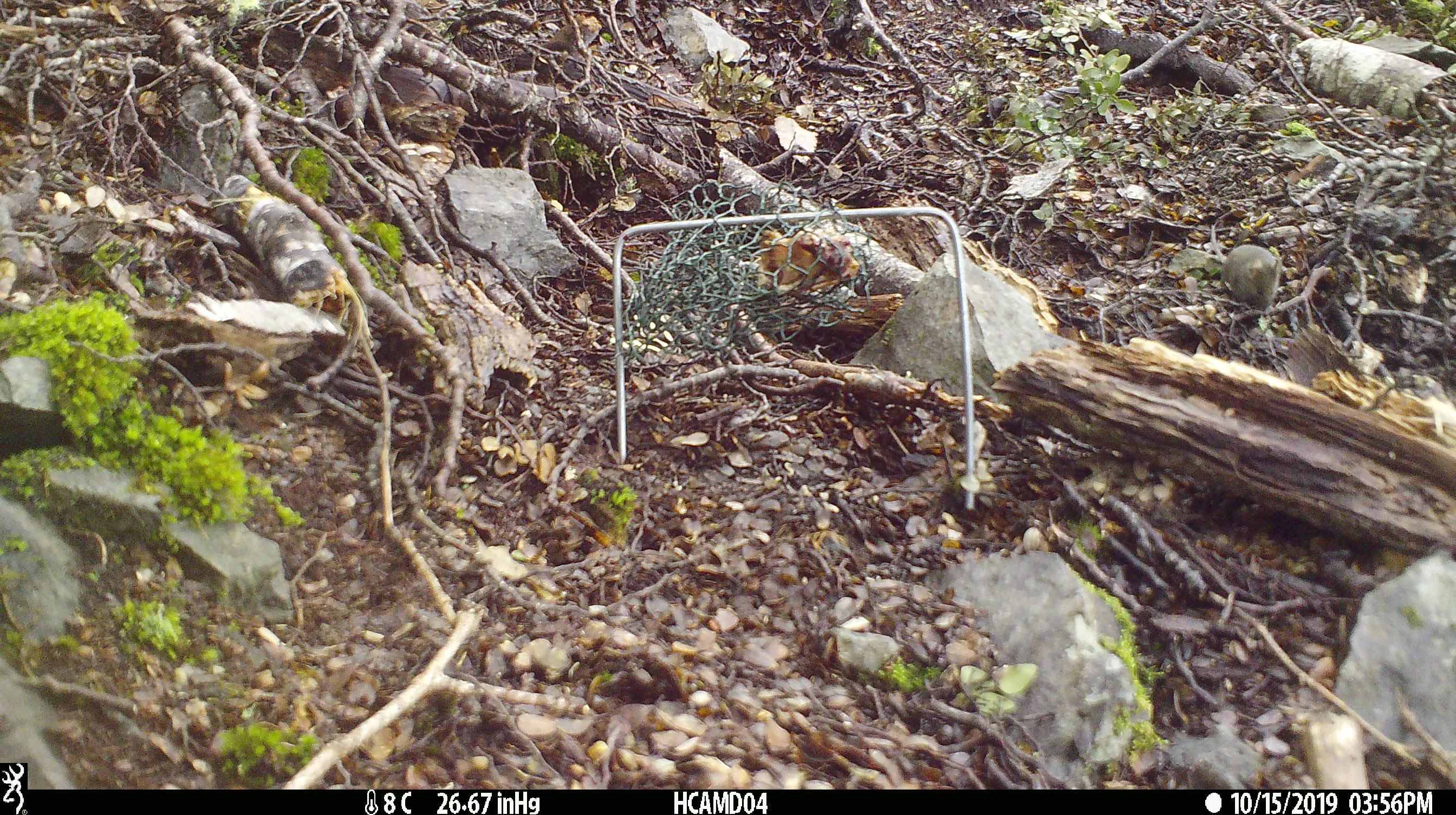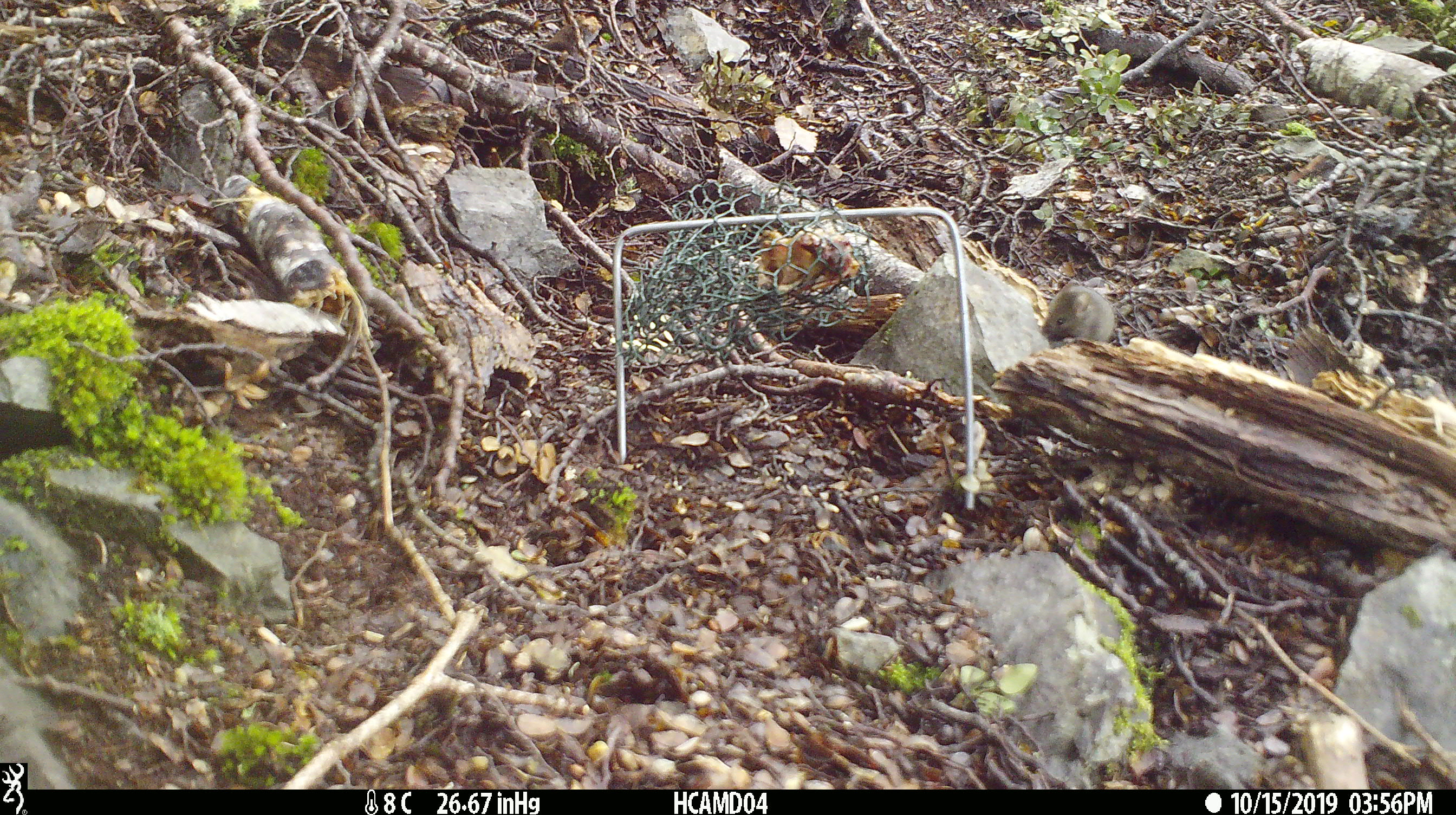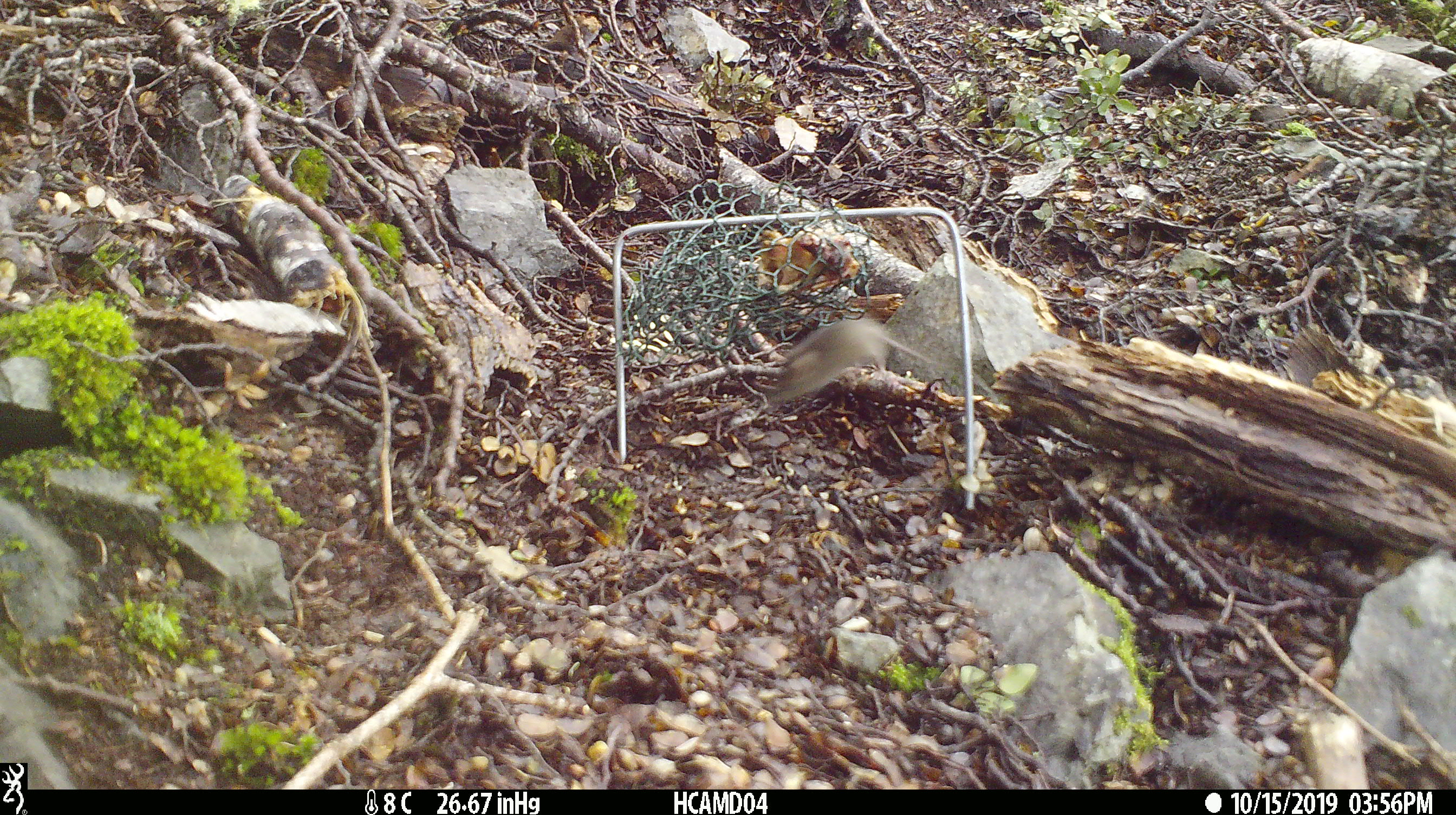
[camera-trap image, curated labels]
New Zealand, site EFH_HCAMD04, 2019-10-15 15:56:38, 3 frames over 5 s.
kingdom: Animalia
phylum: Chordata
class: Mammalia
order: Rodentia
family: Muridae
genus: Mus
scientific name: Mus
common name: mouse